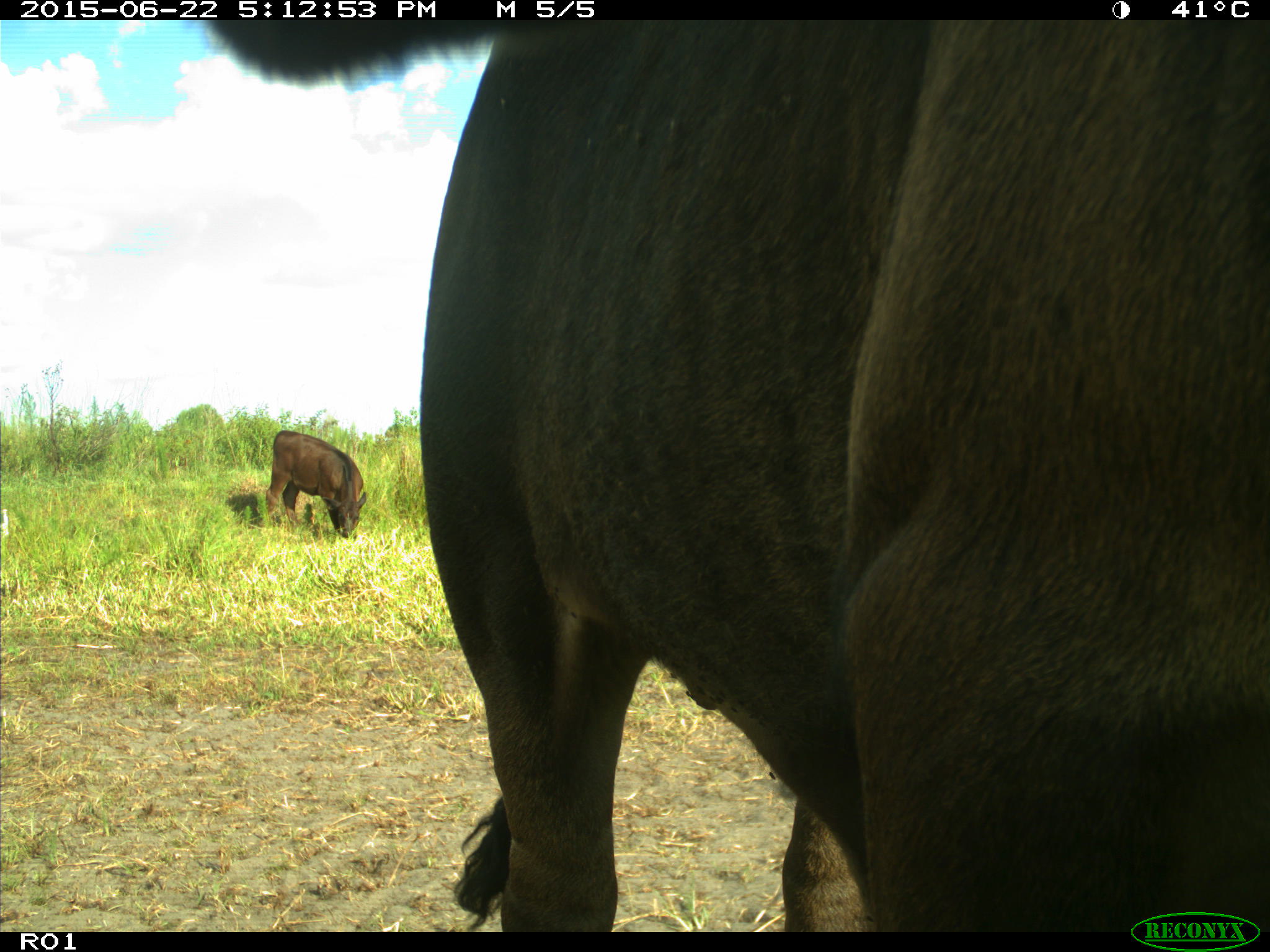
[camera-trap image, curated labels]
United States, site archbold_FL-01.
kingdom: Animalia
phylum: Chordata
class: Mammalia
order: Artiodactyla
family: Bovidae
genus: Bos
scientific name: Bos taurus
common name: domestic cow